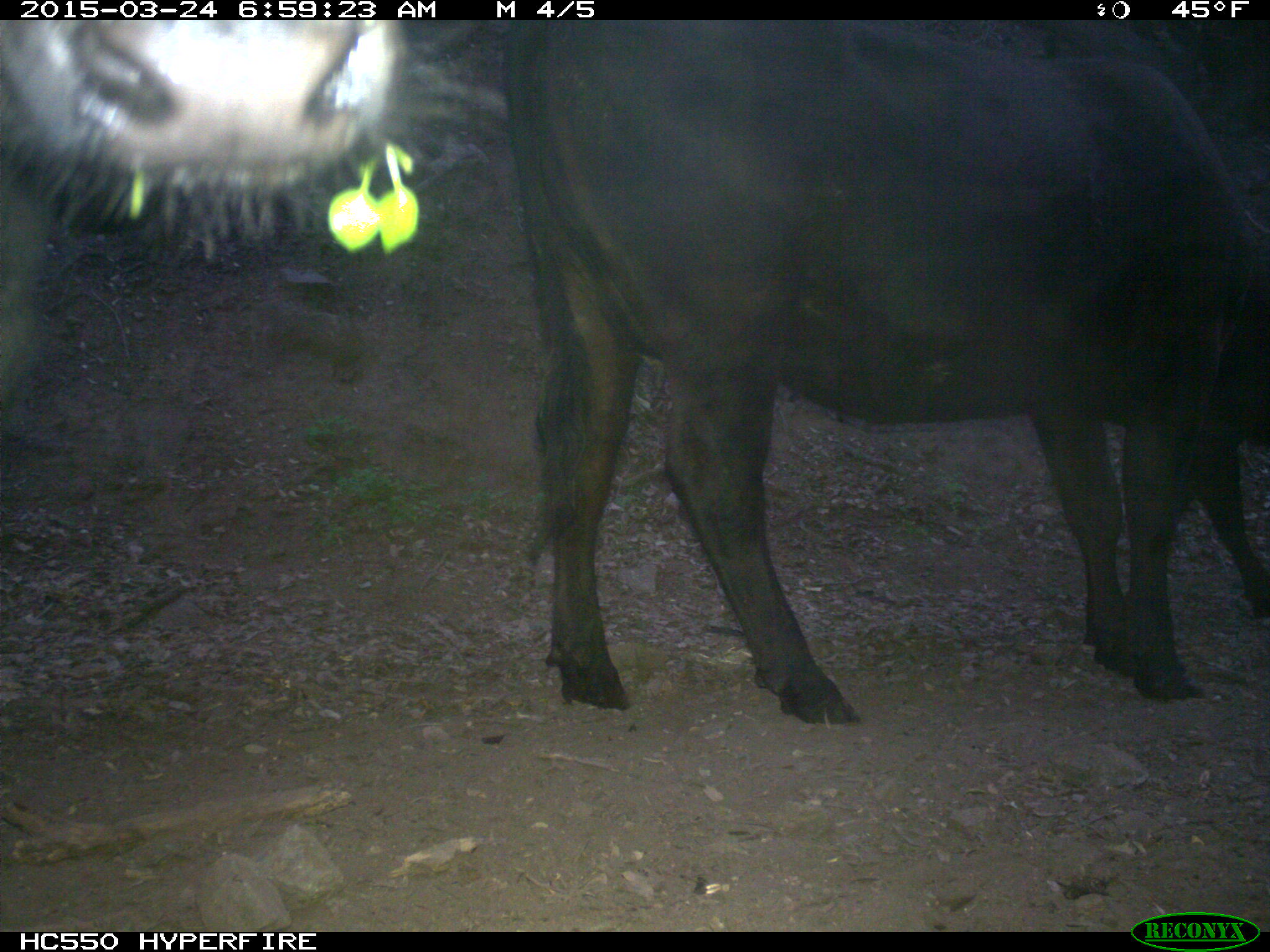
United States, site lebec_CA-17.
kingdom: Animalia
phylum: Chordata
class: Mammalia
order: Artiodactyla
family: Bovidae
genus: Bos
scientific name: Bos taurus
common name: domestic cow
Bos taurus (domestic cow).